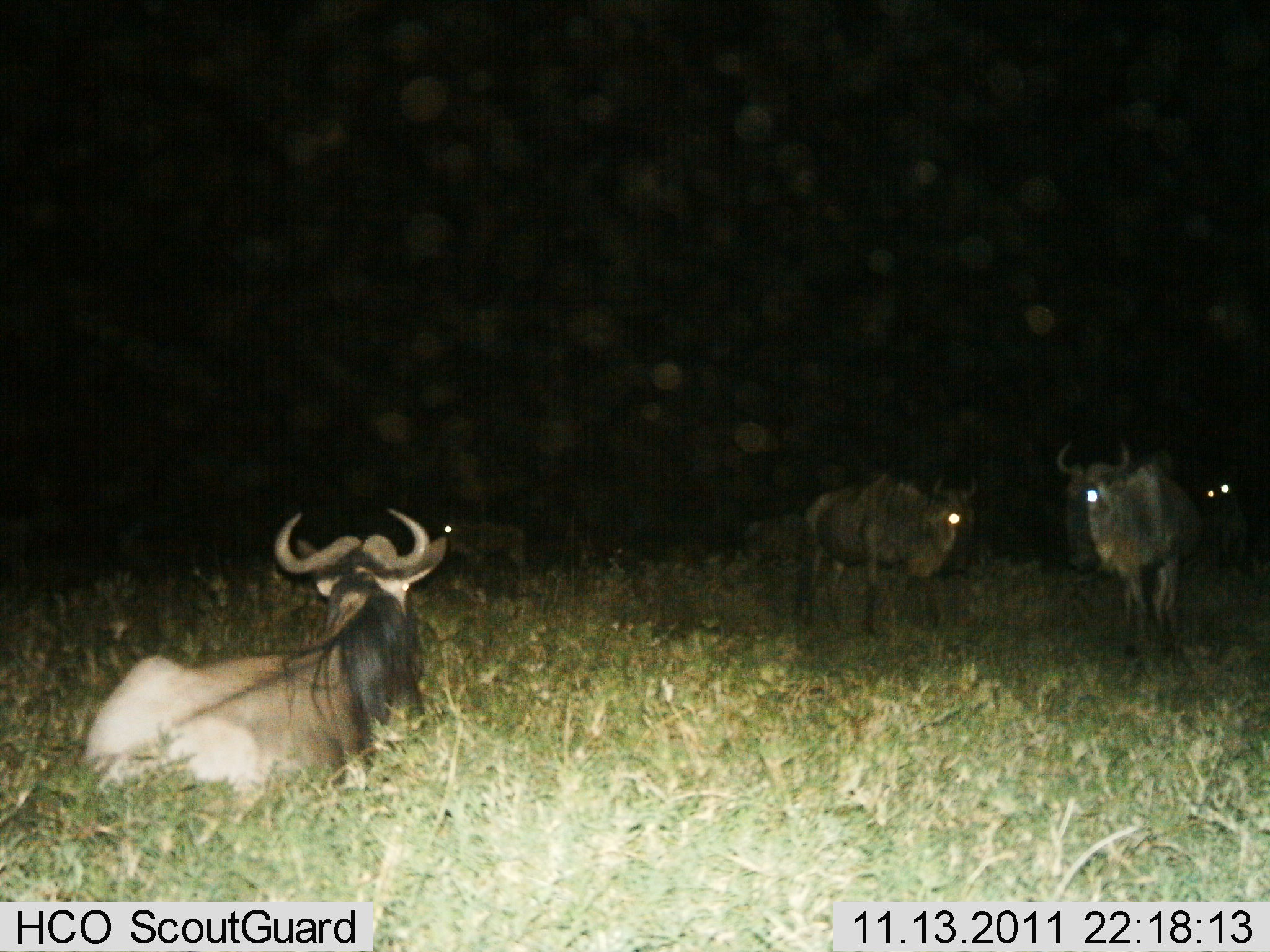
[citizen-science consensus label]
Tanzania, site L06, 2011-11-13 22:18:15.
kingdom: Animalia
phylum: Chordata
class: Mammalia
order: Artiodactyla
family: Bovidae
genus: Connochaetes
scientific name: Connochaetes taurinus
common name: blue wildebeest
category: wildebeest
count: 4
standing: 77%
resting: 100%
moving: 0%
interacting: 0%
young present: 0%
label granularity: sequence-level